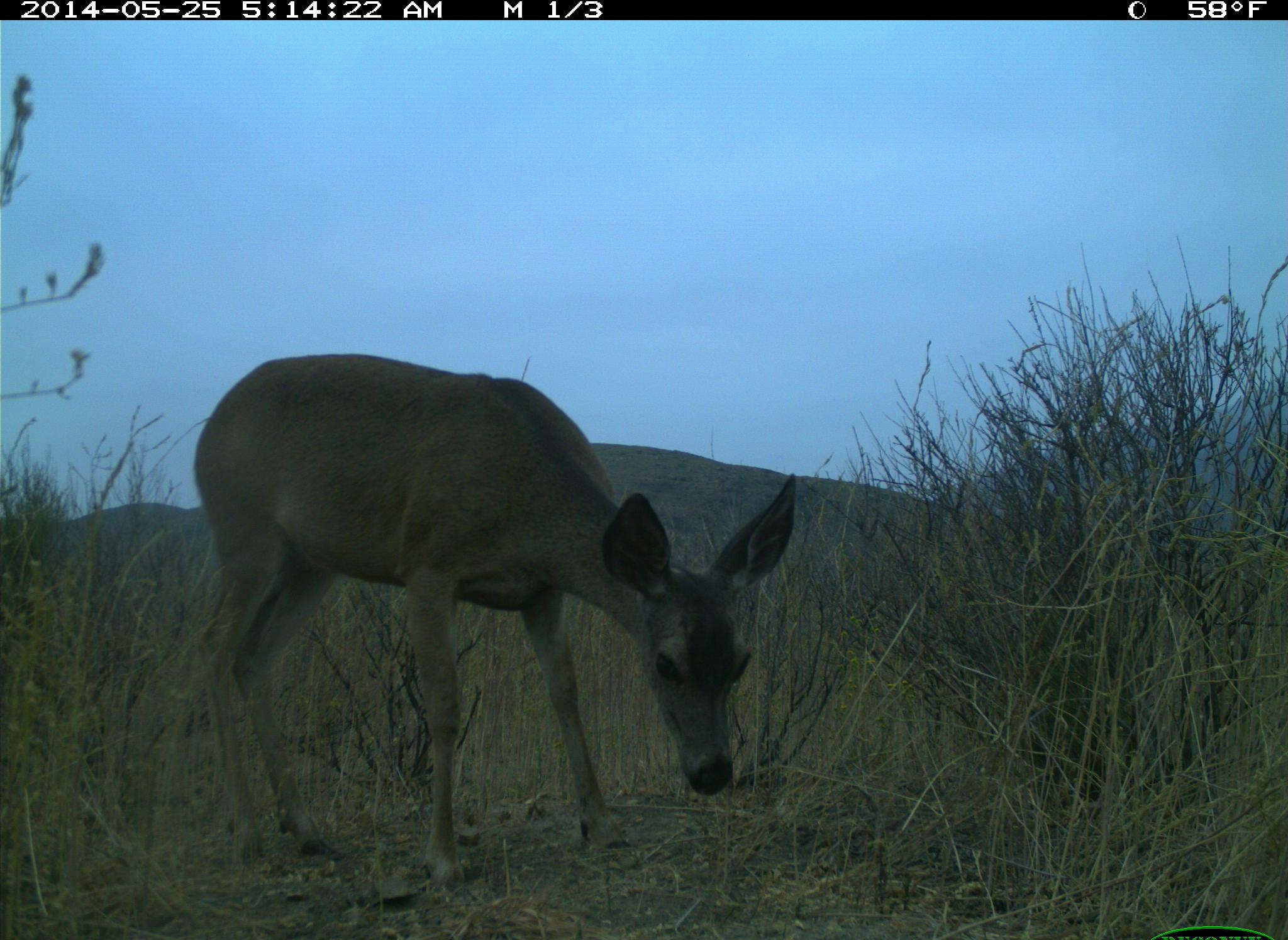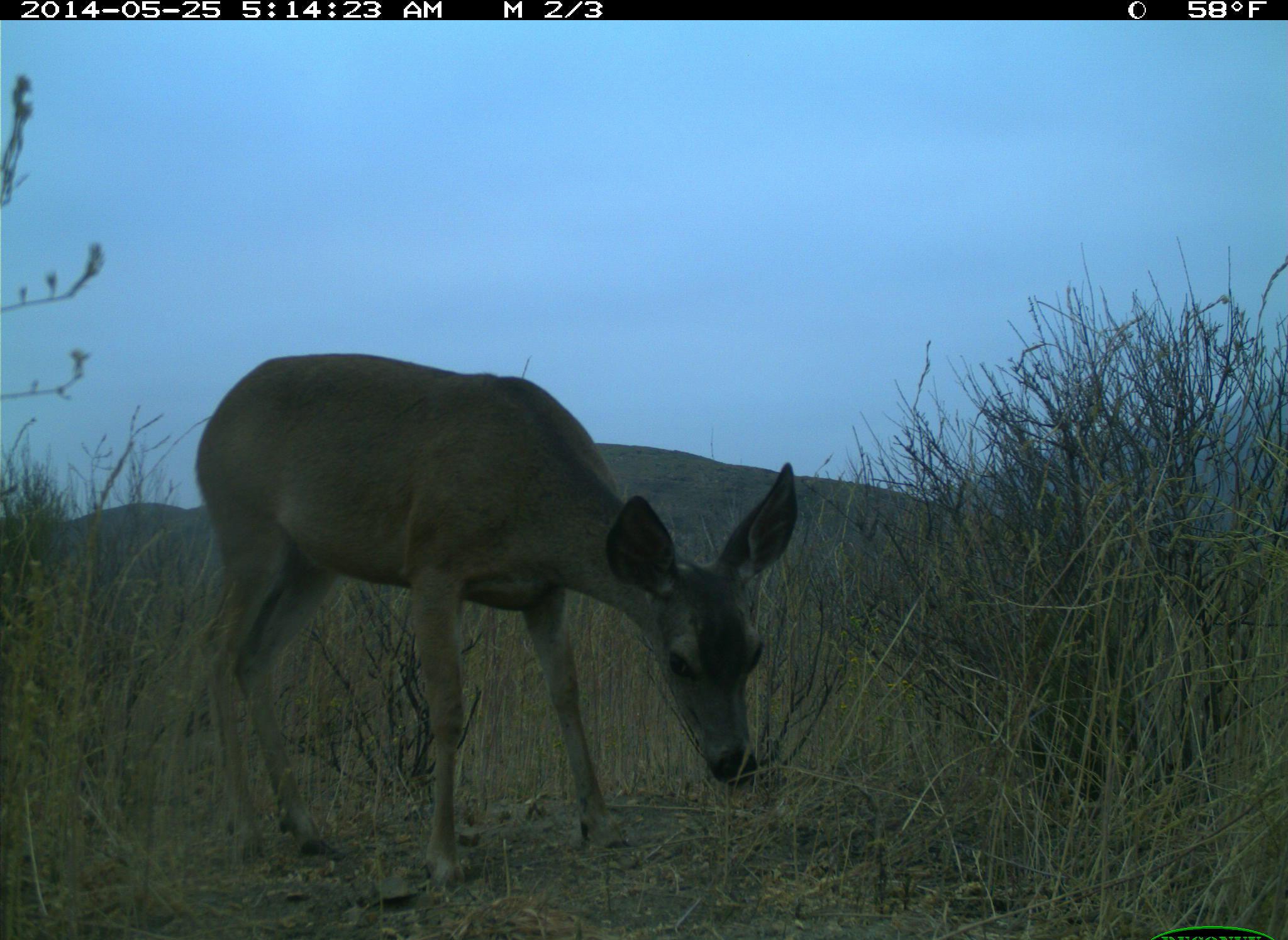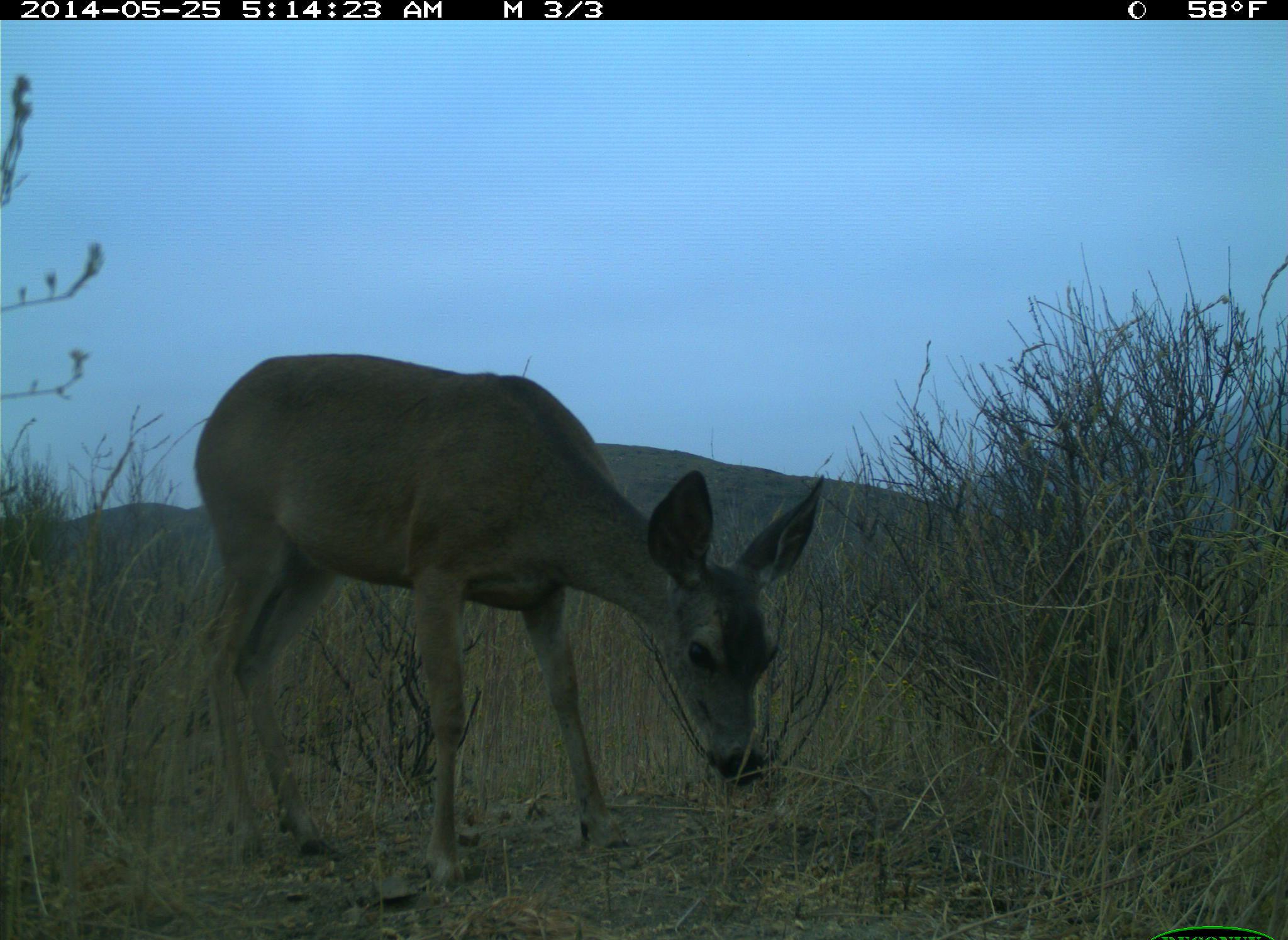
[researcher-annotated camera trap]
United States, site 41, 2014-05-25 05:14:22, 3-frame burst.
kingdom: Animalia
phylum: Chordata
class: Mammalia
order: Artiodactyla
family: Cervidae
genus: Odocoileus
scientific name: Odocoileus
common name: deer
Deer (Odocoileus).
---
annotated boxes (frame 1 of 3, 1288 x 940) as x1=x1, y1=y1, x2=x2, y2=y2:
deer: x1=195, y1=351, x2=798, y2=888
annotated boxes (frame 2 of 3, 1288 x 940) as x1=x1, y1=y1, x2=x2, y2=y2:
deer: x1=196, y1=351, x2=800, y2=888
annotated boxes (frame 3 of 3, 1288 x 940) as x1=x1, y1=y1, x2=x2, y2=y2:
deer: x1=195, y1=353, x2=827, y2=893